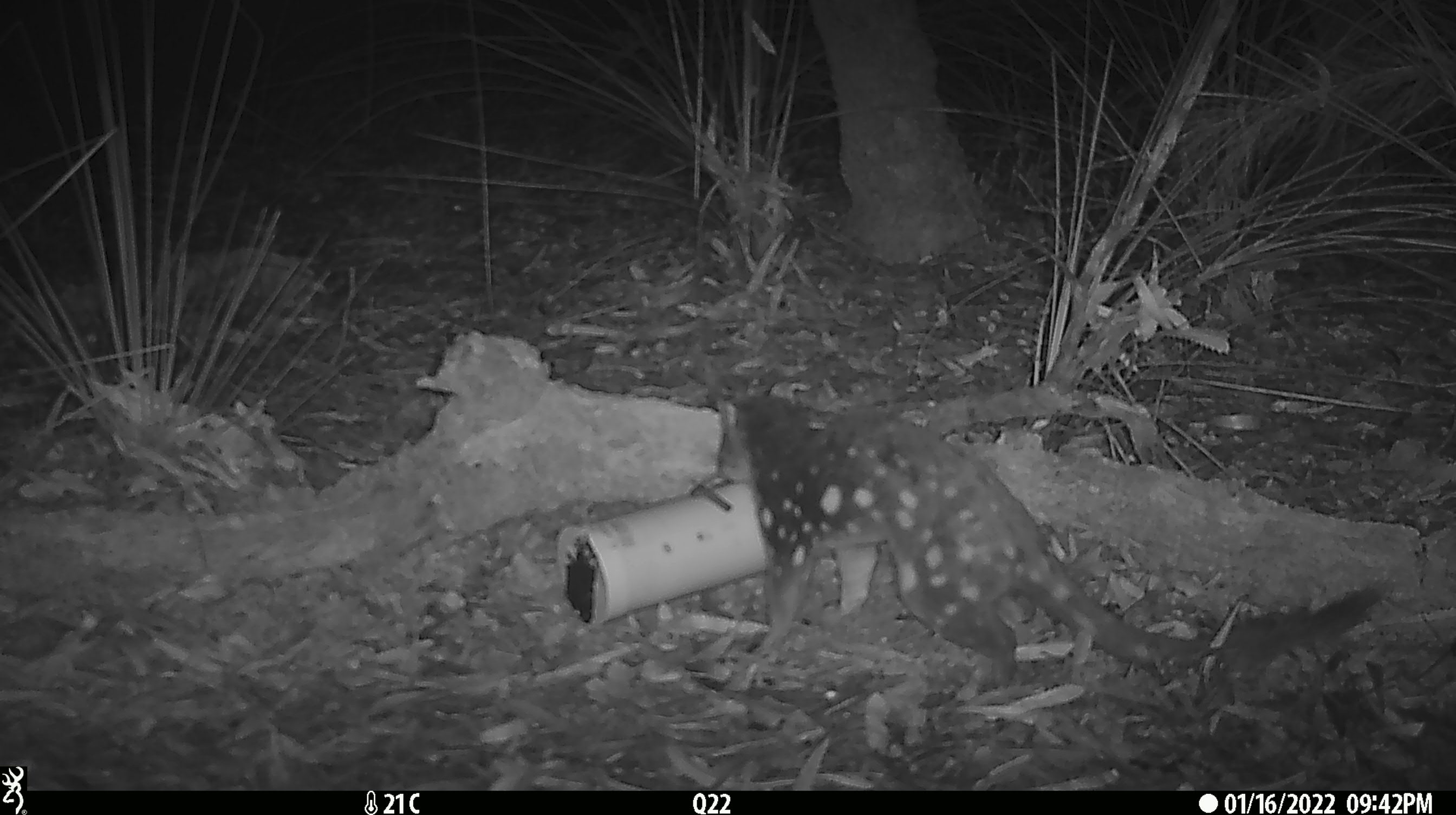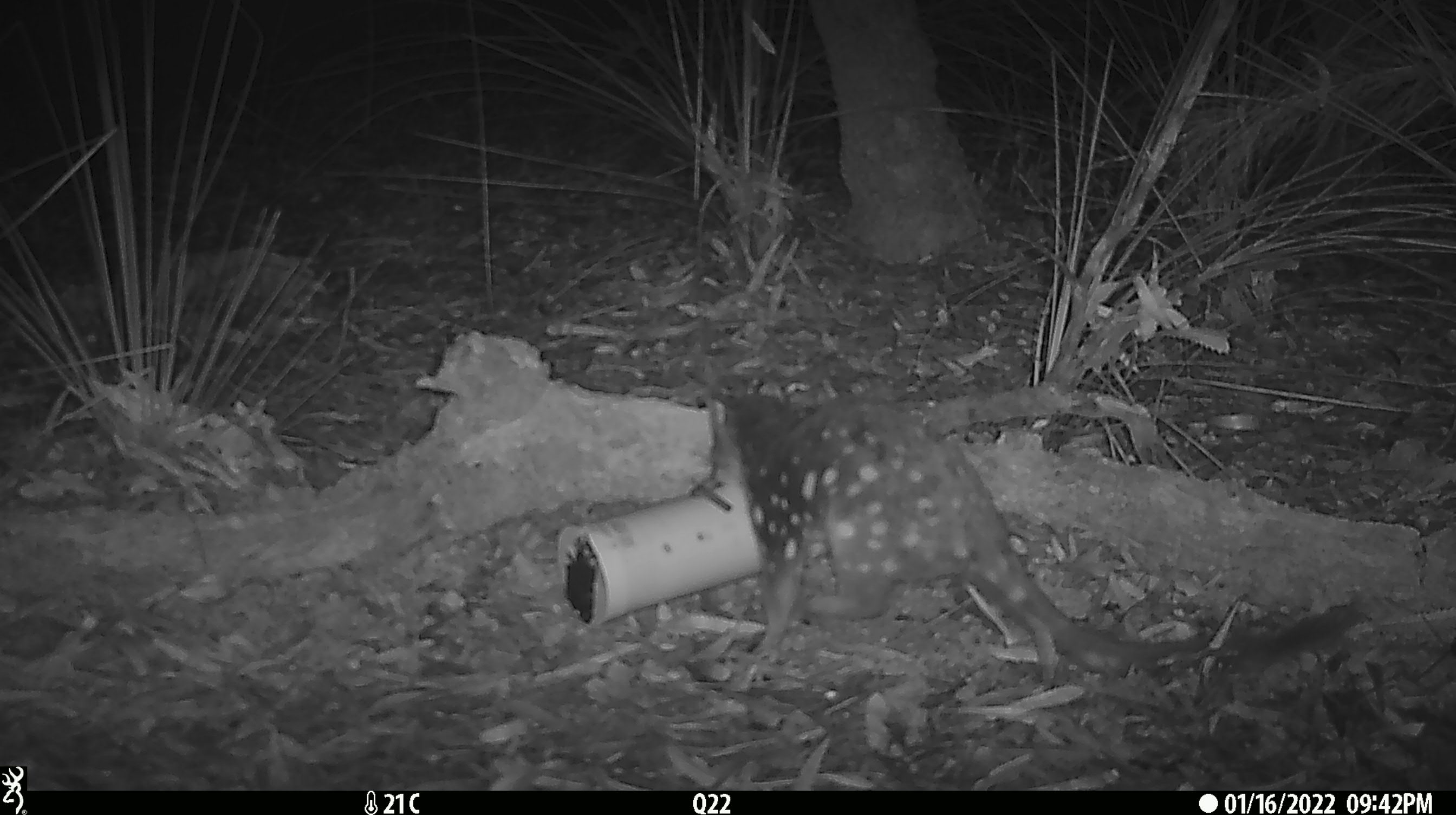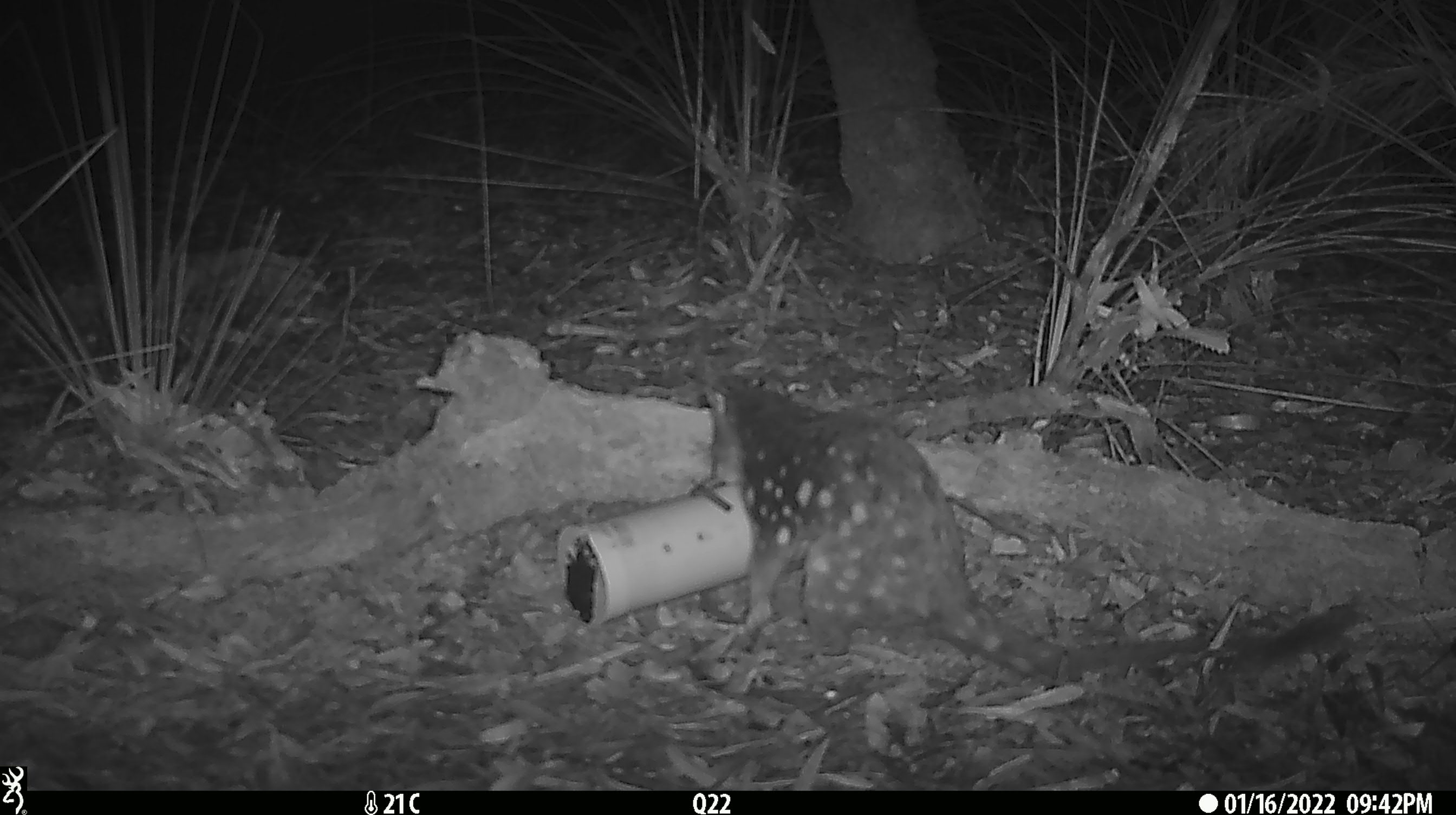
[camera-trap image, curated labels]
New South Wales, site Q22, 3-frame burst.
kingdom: Animalia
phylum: Chordata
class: Mammalia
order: Dasyuromorphia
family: Dasyuridae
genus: Dasyurus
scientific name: Dasyurus maculatus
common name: spotted-tailed quoll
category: quoll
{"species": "quoll (spotted-tailed quoll) (Dasyurus maculatus)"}